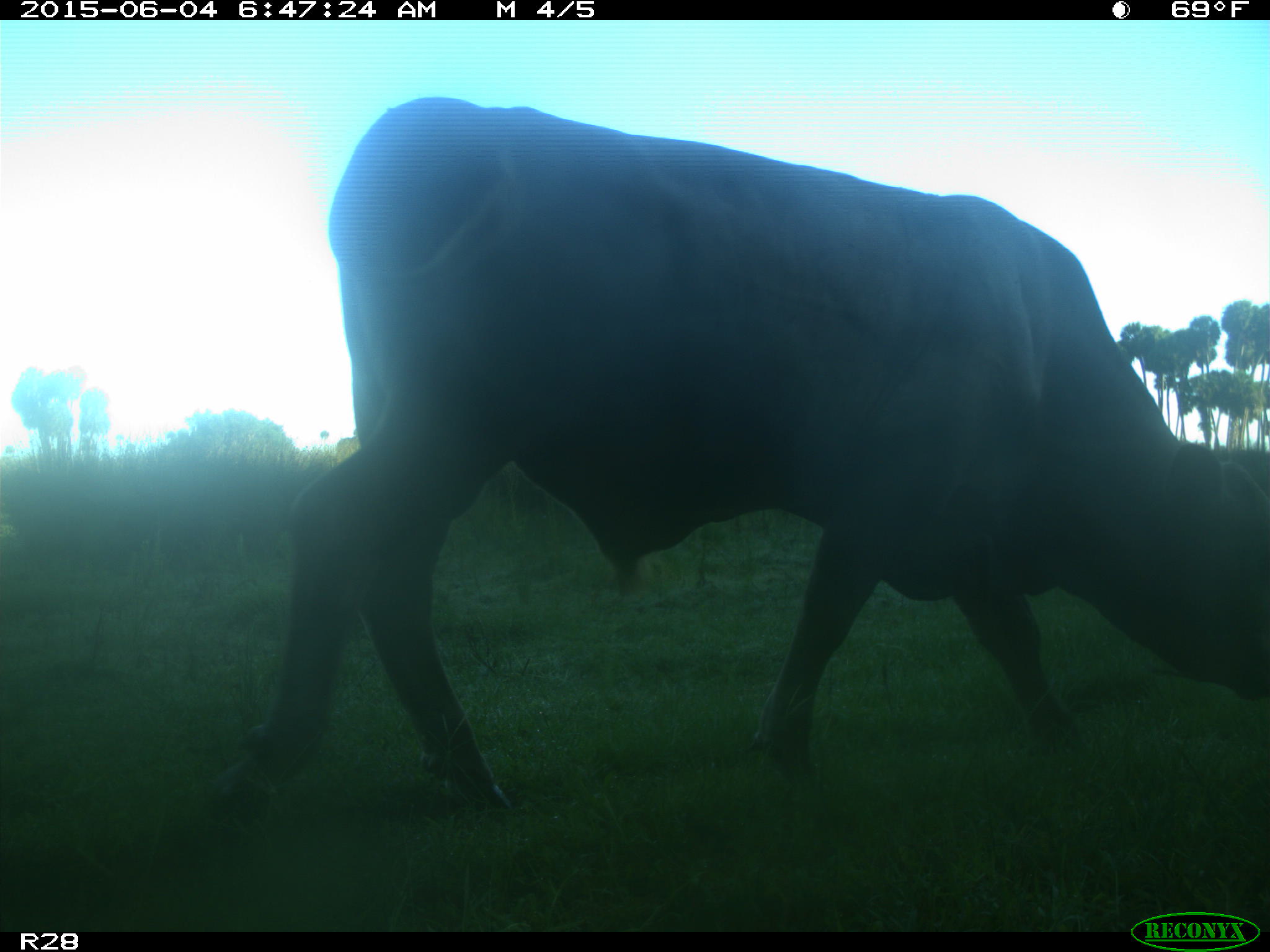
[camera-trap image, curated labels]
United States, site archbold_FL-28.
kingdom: Animalia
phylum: Chordata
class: Mammalia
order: Artiodactyla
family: Bovidae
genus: Bos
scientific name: Bos taurus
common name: domestic cow